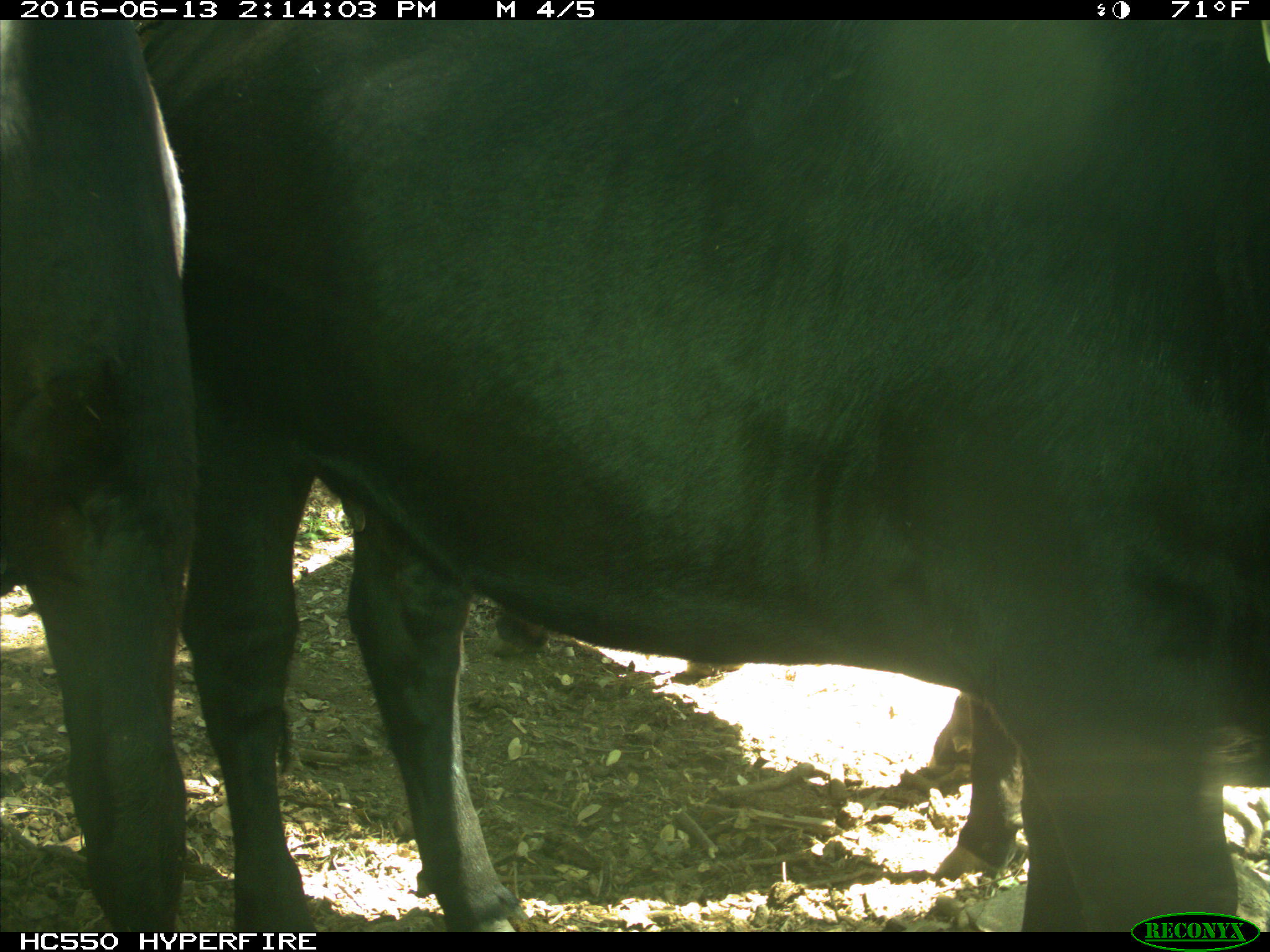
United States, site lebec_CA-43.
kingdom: Animalia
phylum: Chordata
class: Mammalia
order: Artiodactyla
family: Bovidae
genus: Bos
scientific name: Bos taurus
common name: domestic cow